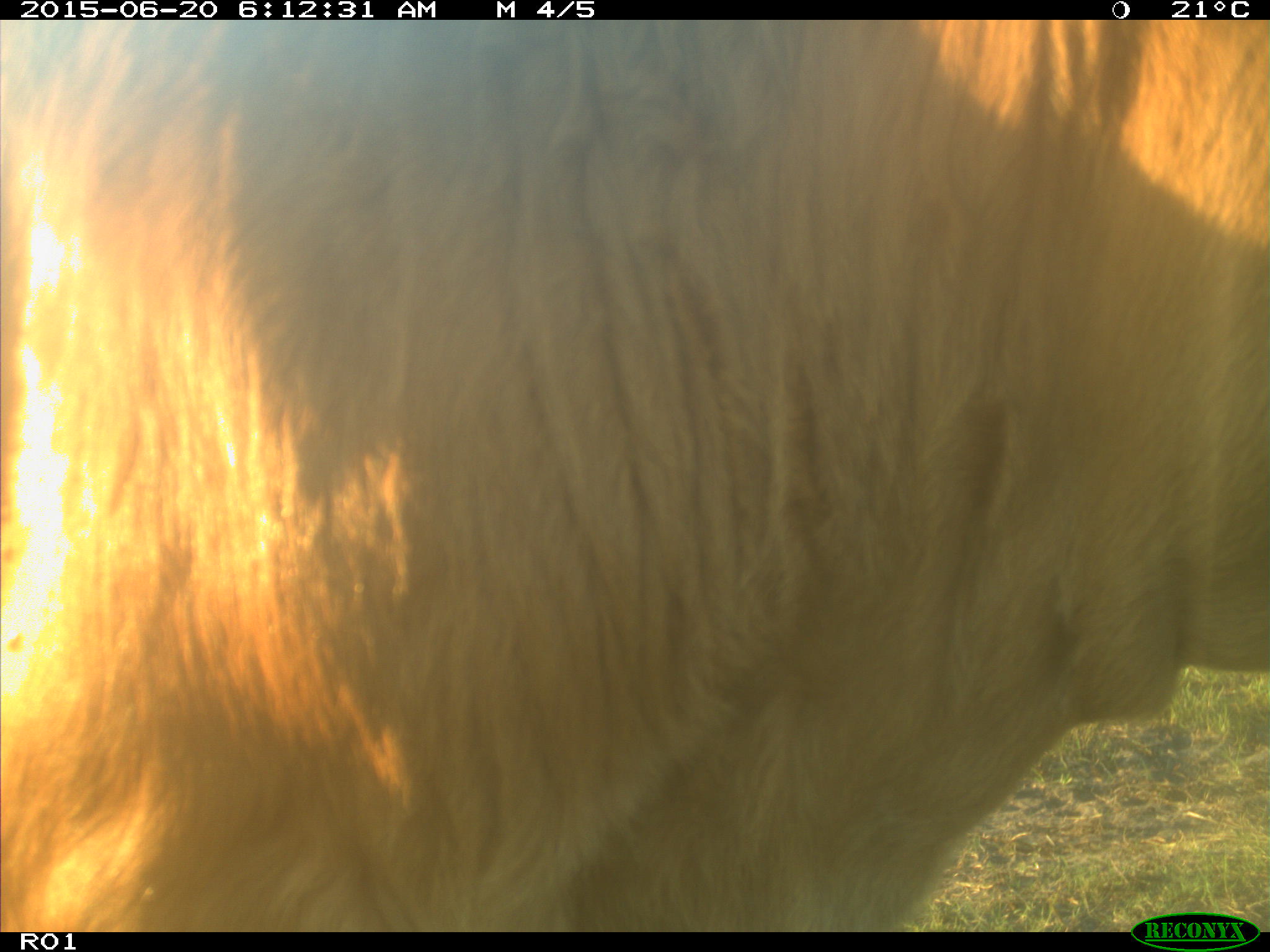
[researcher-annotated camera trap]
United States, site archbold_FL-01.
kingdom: Animalia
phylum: Chordata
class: Mammalia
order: Artiodactyla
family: Bovidae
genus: Bos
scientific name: Bos taurus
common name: domestic cow